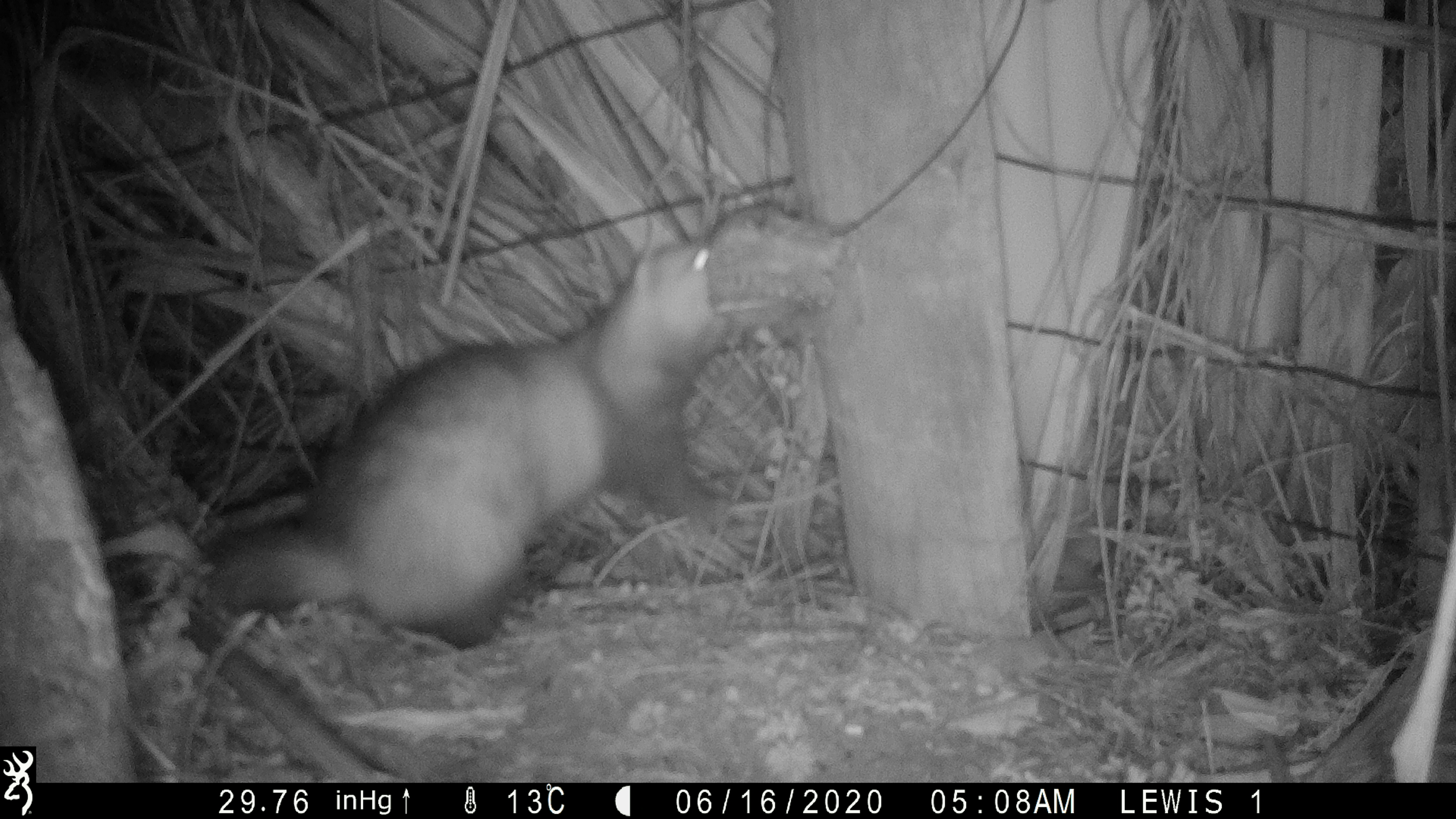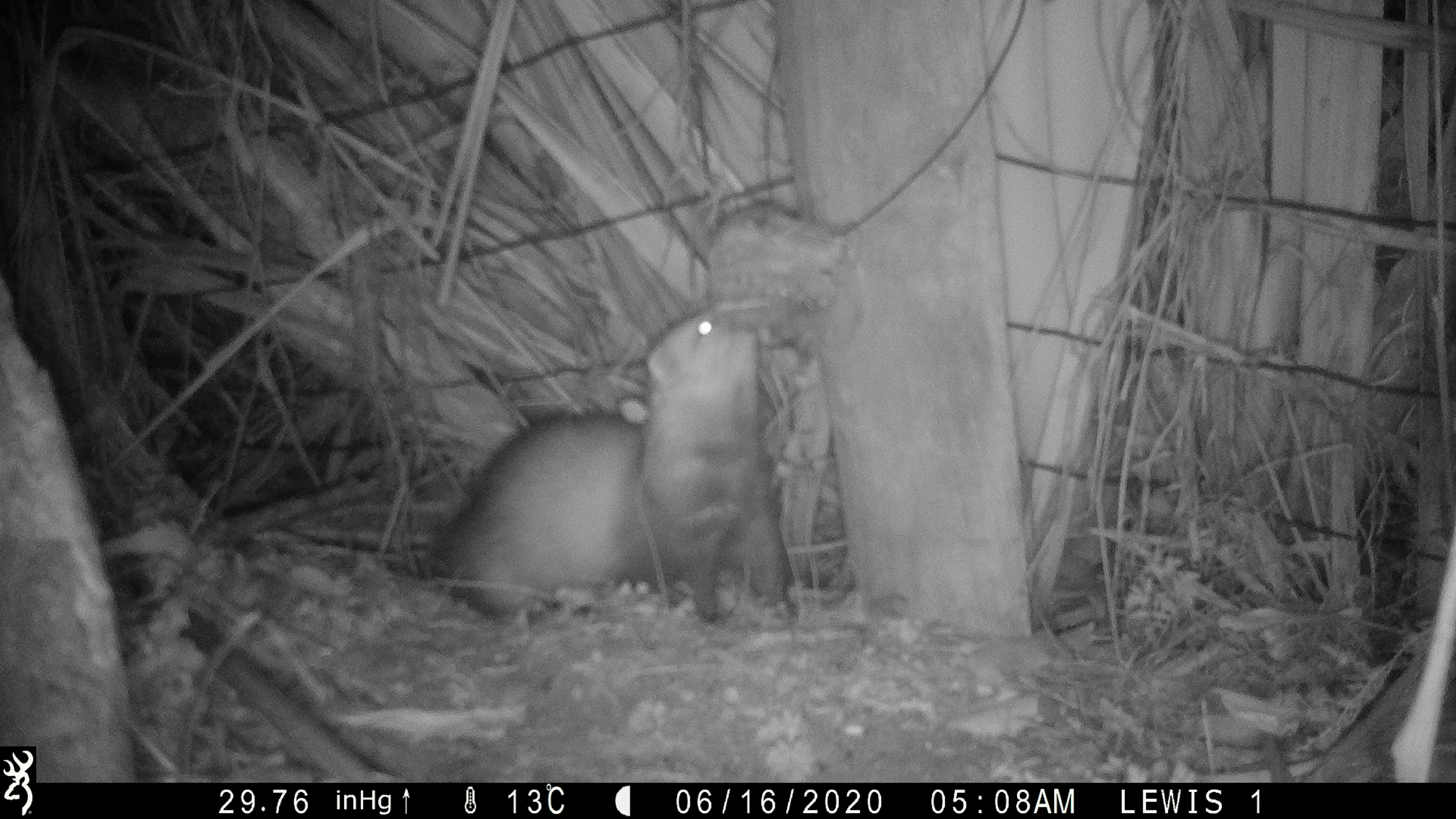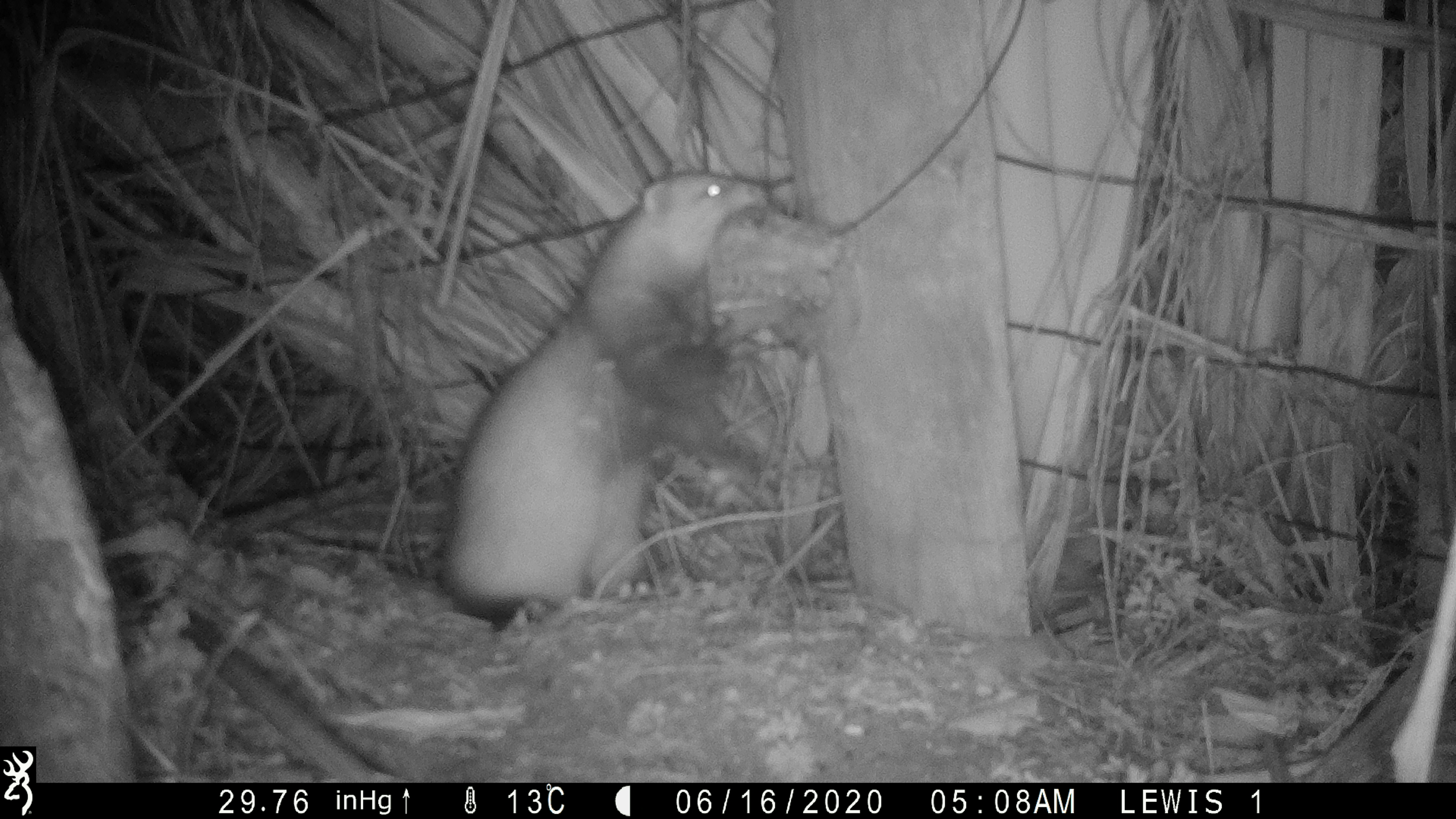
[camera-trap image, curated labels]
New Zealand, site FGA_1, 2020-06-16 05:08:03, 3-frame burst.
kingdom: Animalia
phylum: Chordata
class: Mammalia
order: Carnivora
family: Mustelidae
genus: Mustela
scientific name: Mustela furo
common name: ferret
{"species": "ferret (Mustela furo)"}